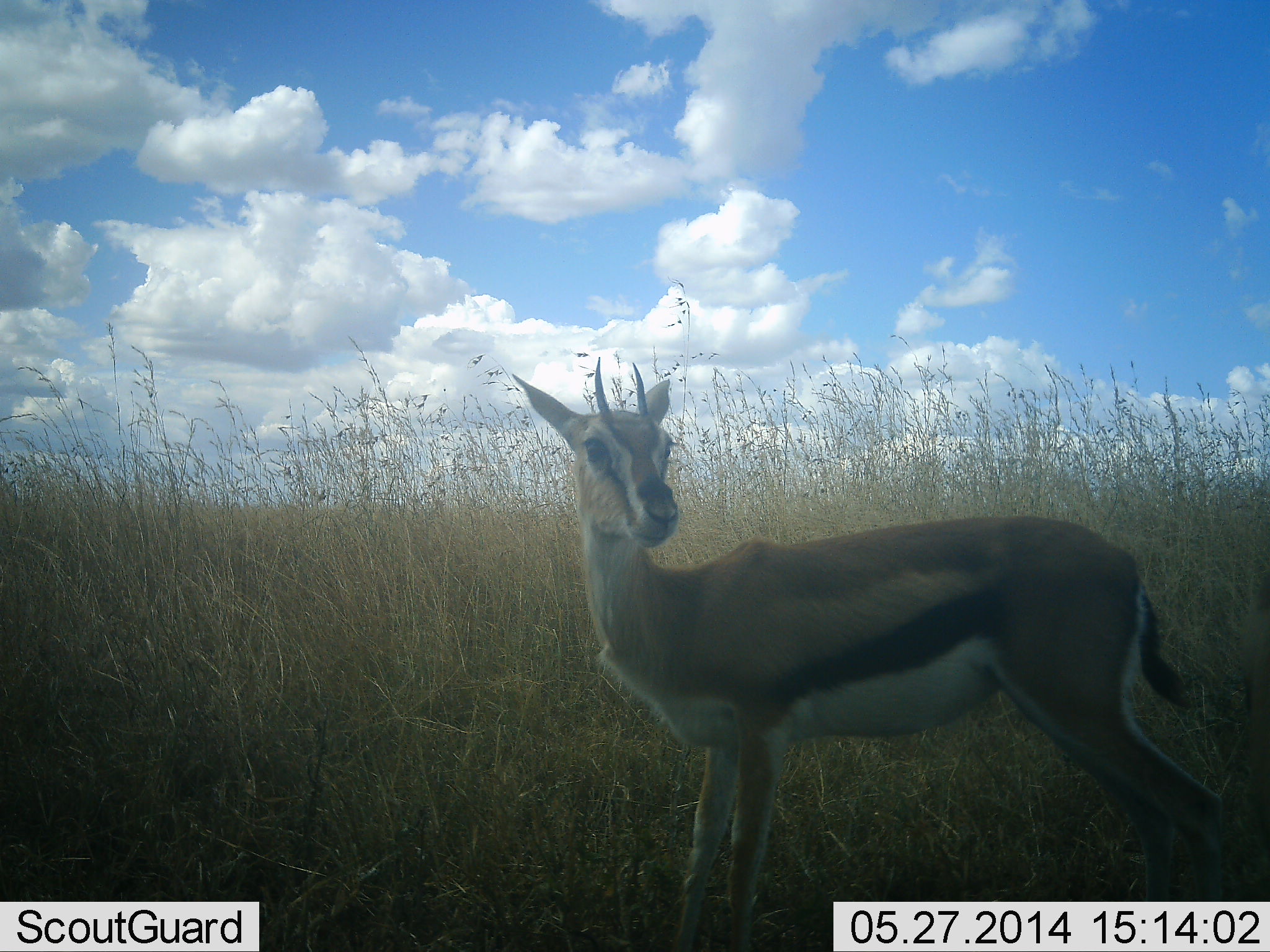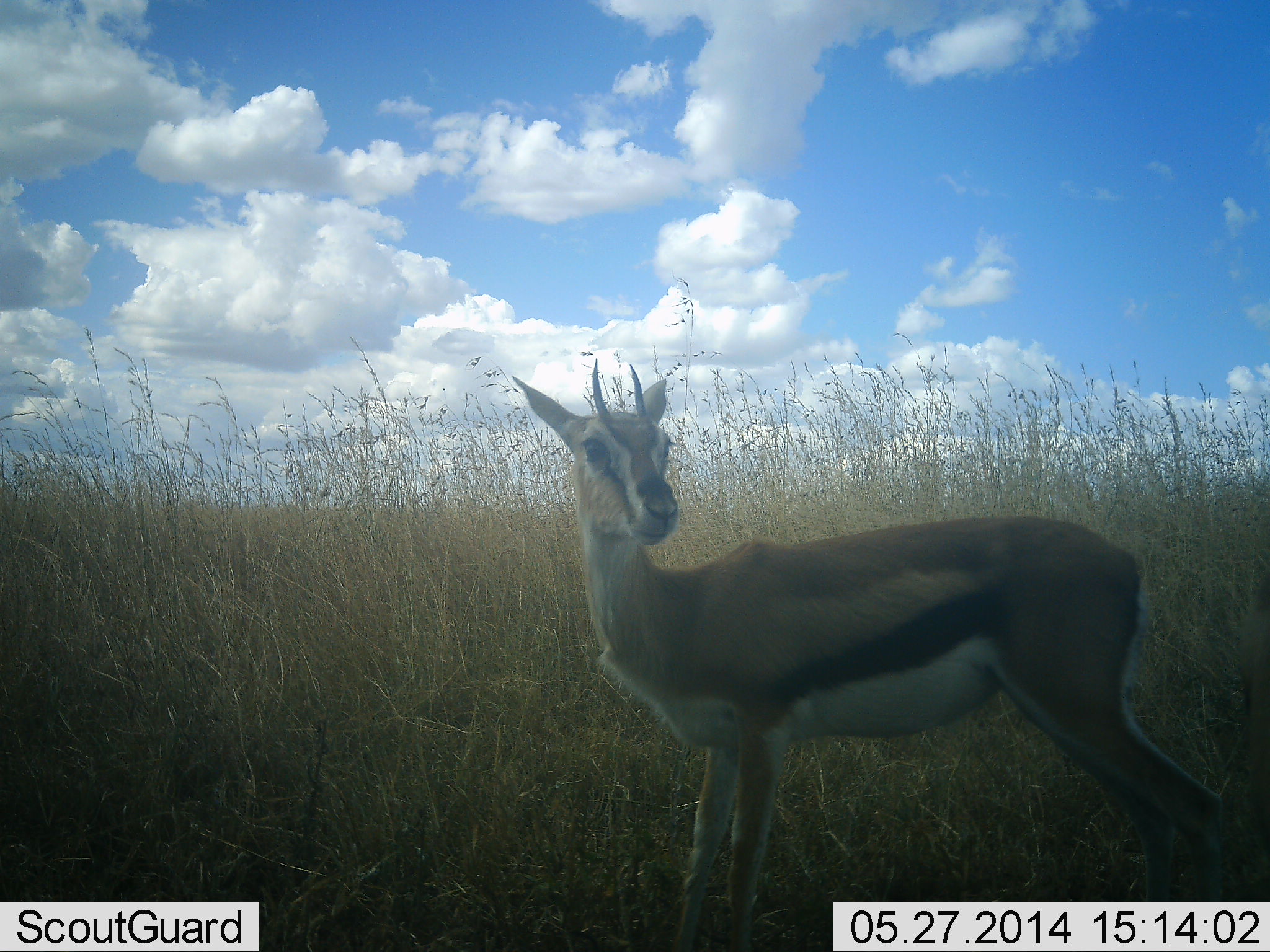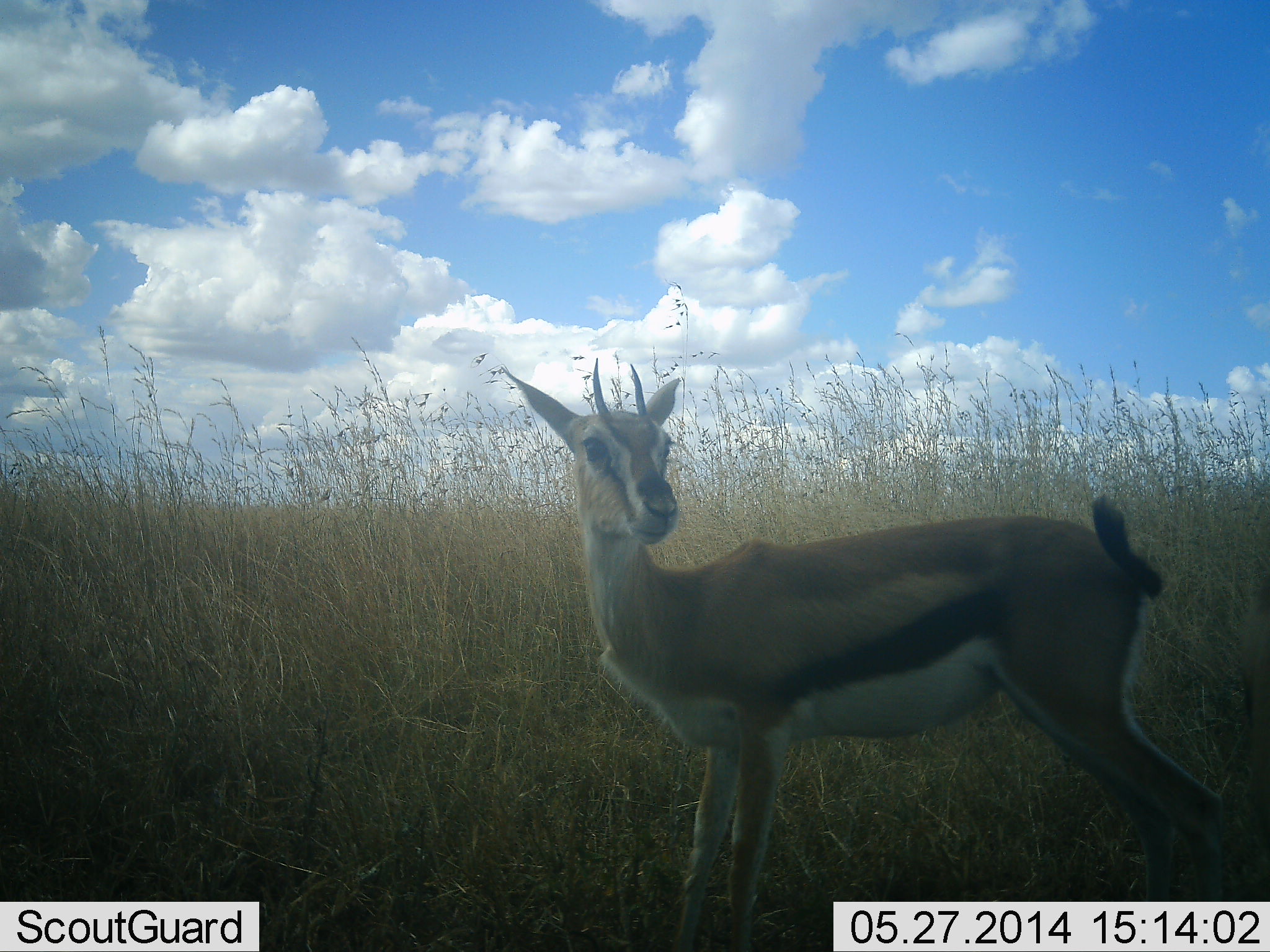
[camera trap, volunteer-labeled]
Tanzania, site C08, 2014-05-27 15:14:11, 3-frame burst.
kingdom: Animalia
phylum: Chordata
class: Mammalia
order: Artiodactyla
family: Bovidae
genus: Eudorcas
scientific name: Eudorcas thomsonii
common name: thomson's gazelle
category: gazellethomsons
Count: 1.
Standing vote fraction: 100%.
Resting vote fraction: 0%.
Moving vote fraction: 0%.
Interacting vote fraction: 0%.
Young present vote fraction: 0%.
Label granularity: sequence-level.